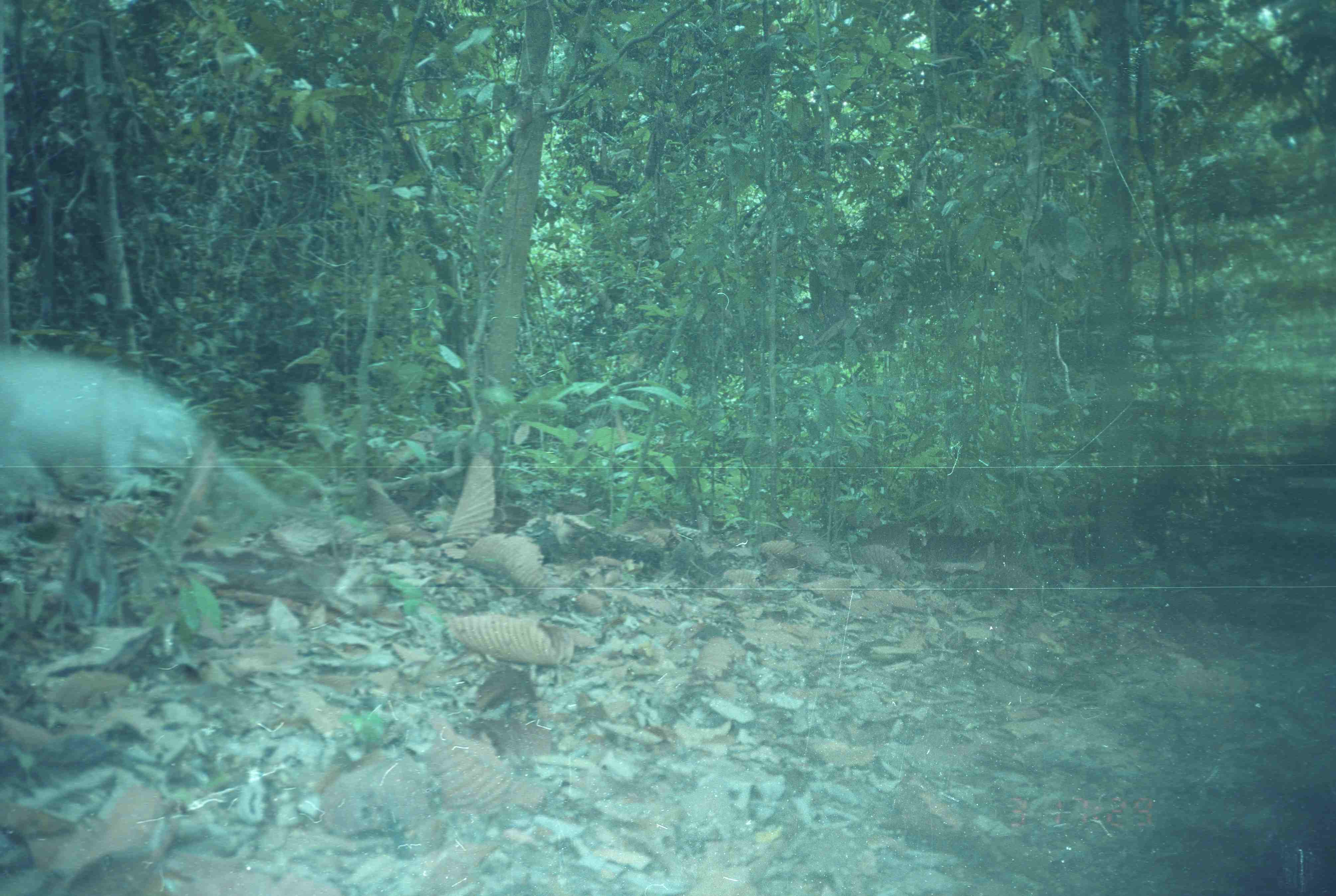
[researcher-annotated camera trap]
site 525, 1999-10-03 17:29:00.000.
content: unidentified animal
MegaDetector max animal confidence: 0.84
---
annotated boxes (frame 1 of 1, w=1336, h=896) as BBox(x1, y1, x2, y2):
unknown: BBox(1, 348, 293, 514)